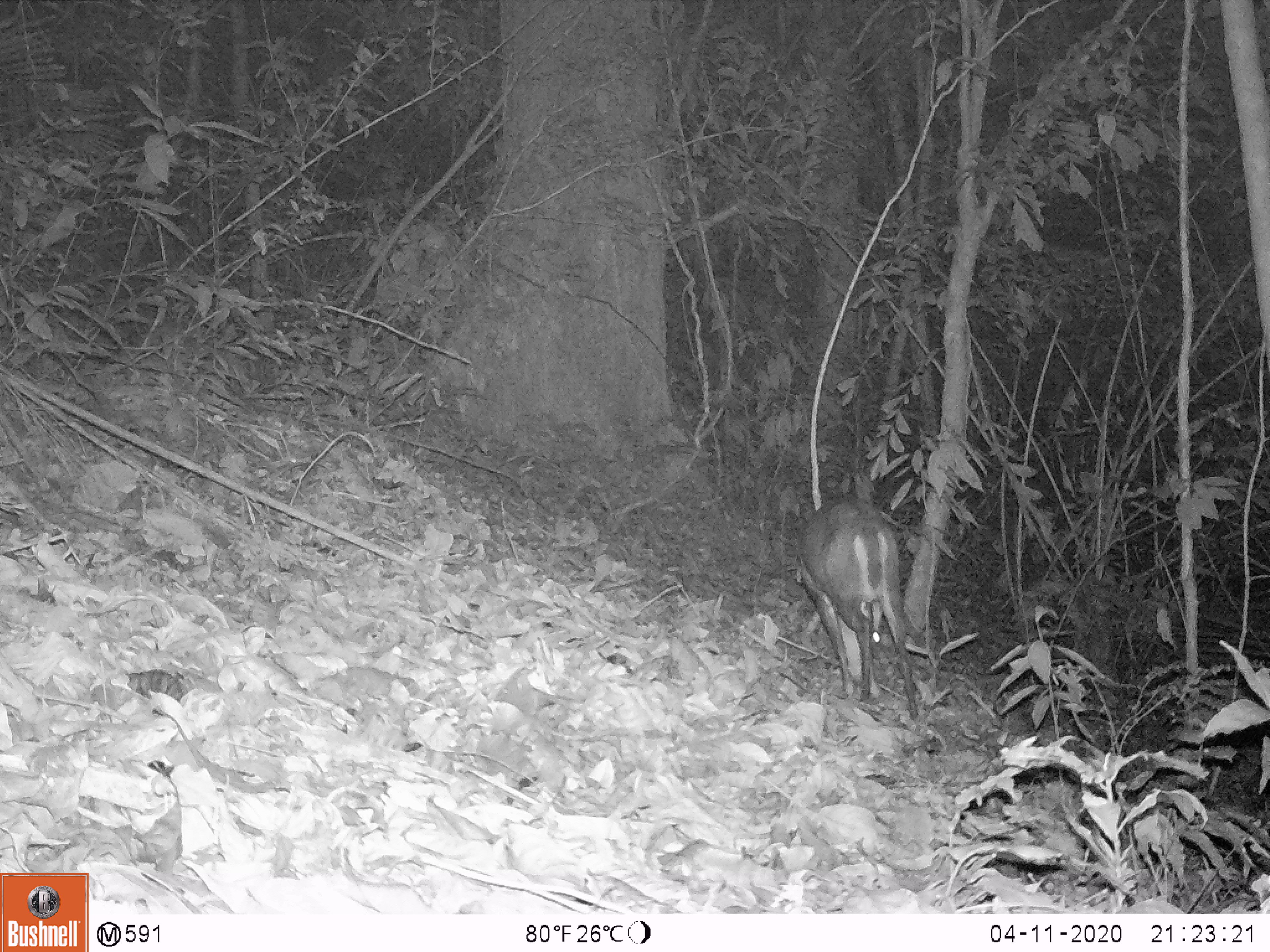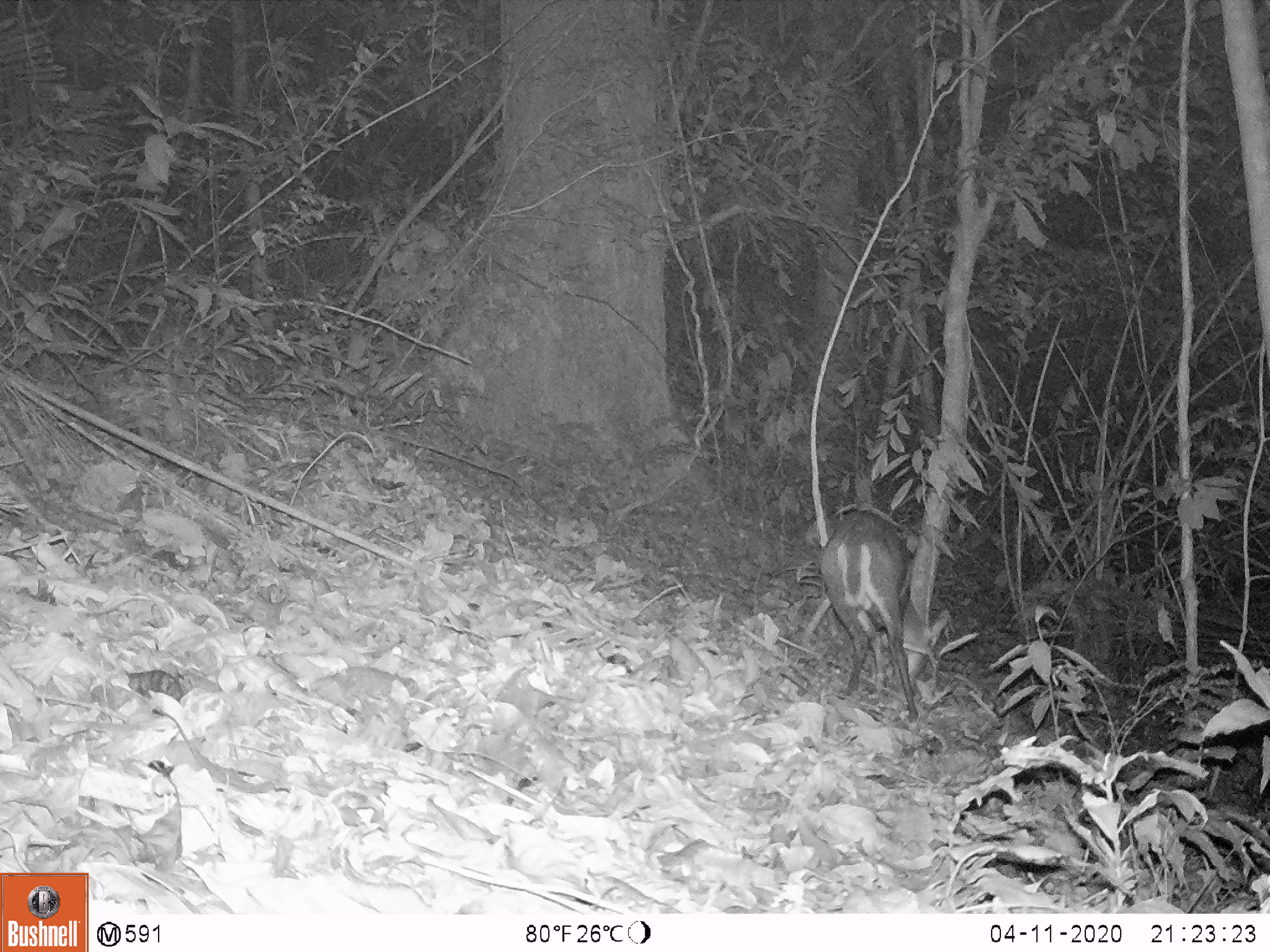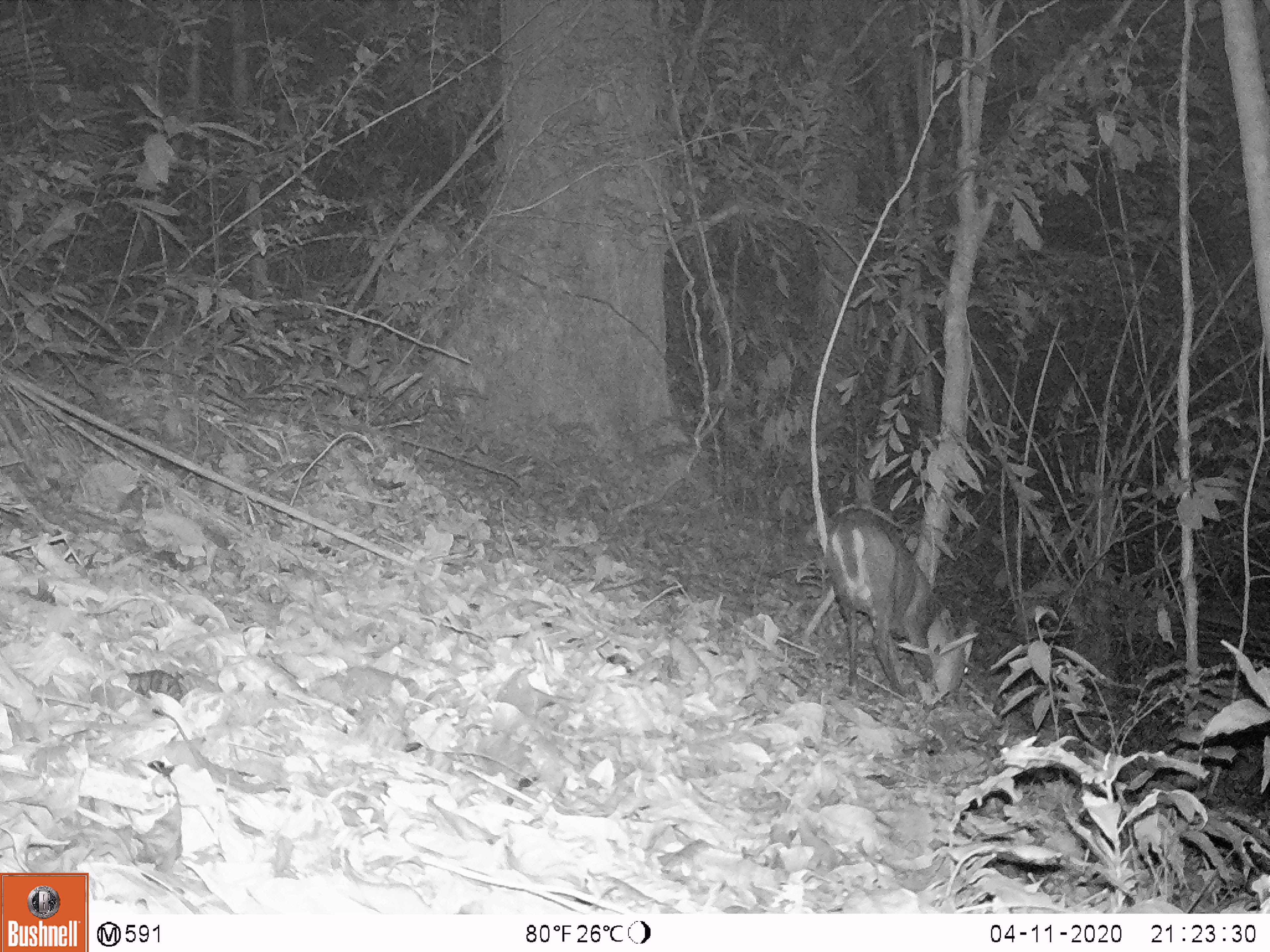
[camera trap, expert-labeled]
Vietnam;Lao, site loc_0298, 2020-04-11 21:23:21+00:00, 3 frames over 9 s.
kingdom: Animalia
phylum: Chordata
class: Mammalia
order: Artiodactyla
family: Cervidae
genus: Muntiacus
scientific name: Muntiacus rooseveltorum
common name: roosevelt's muntjac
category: roosevelts muntjac group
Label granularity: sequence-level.